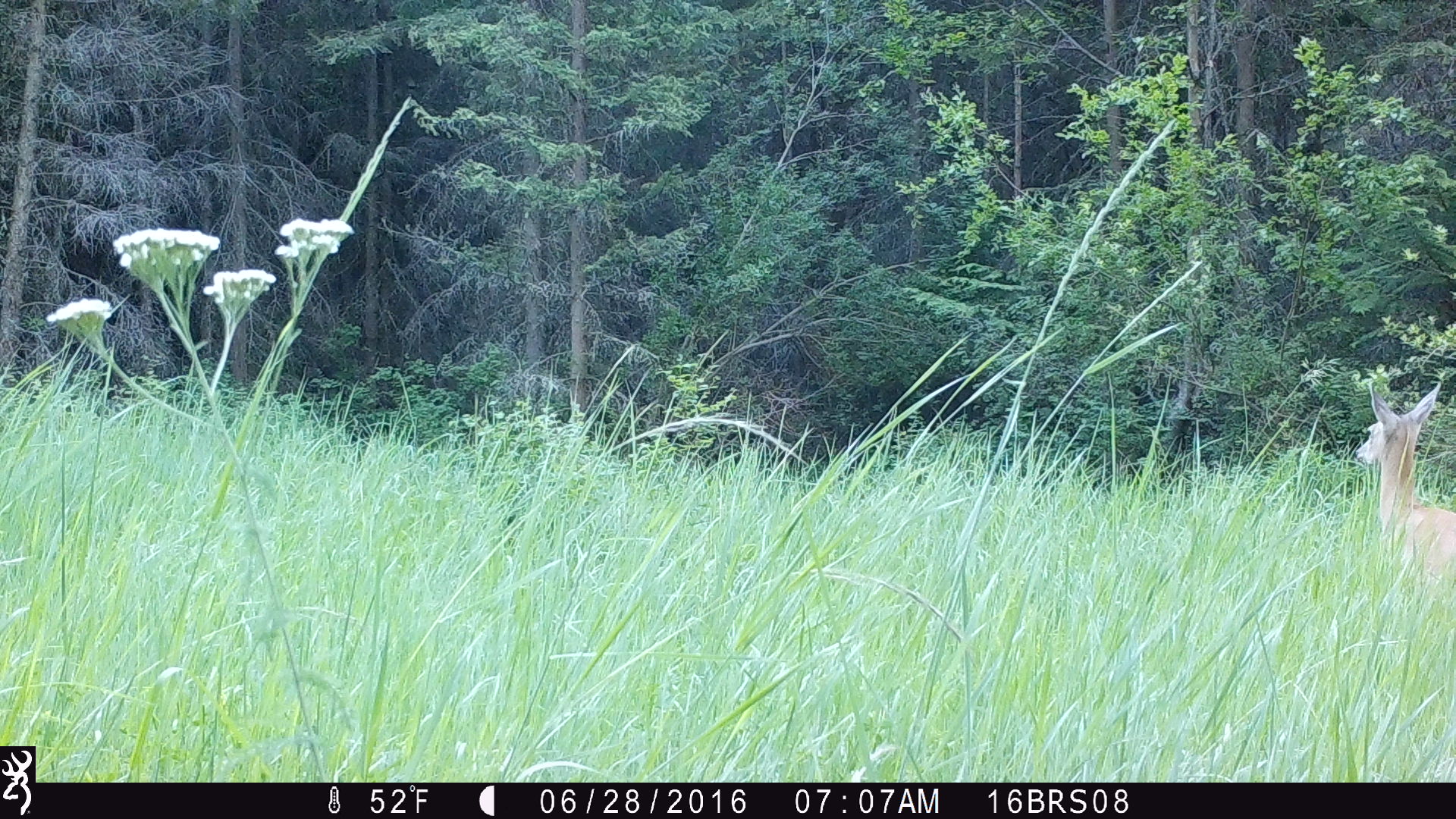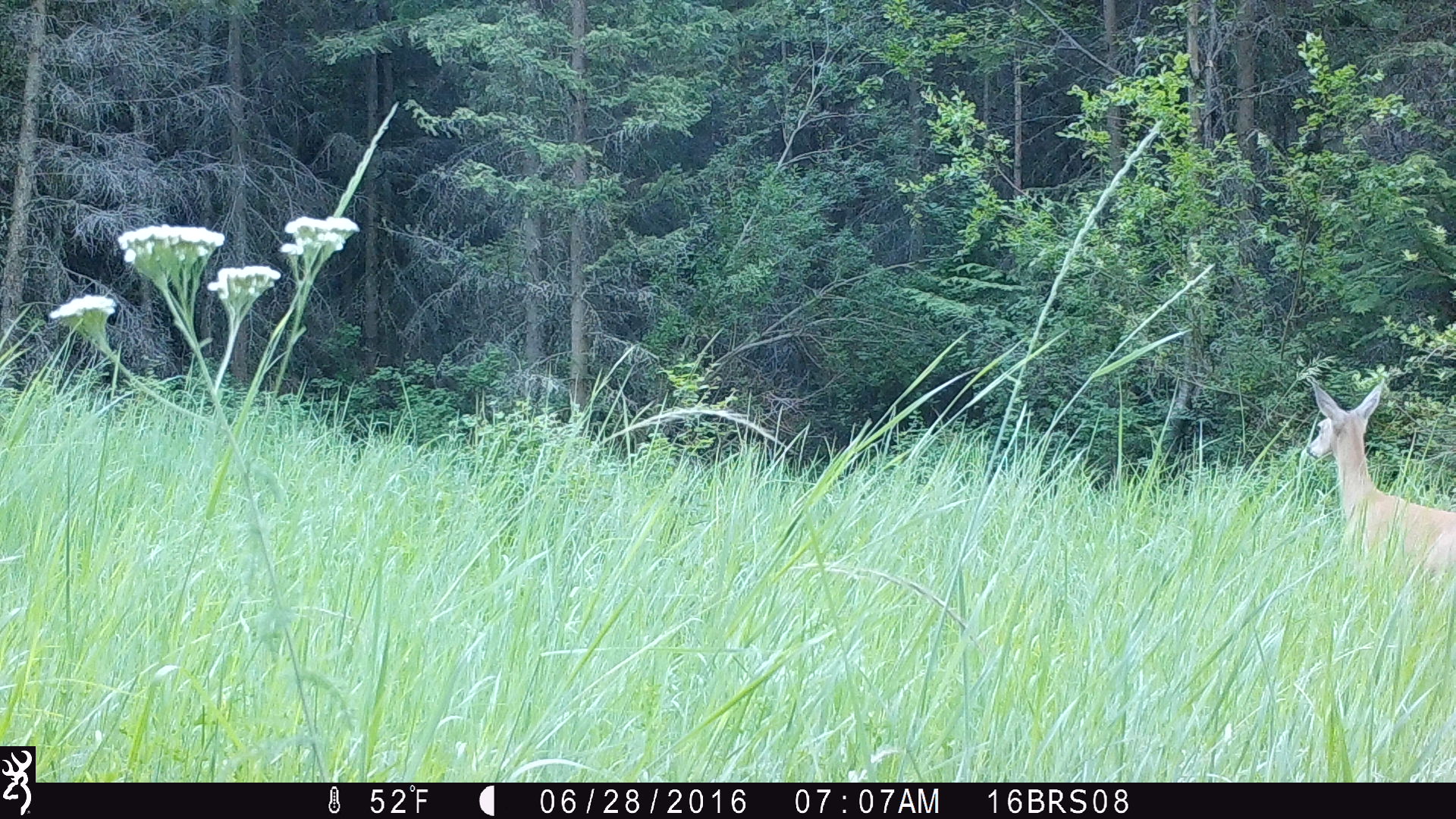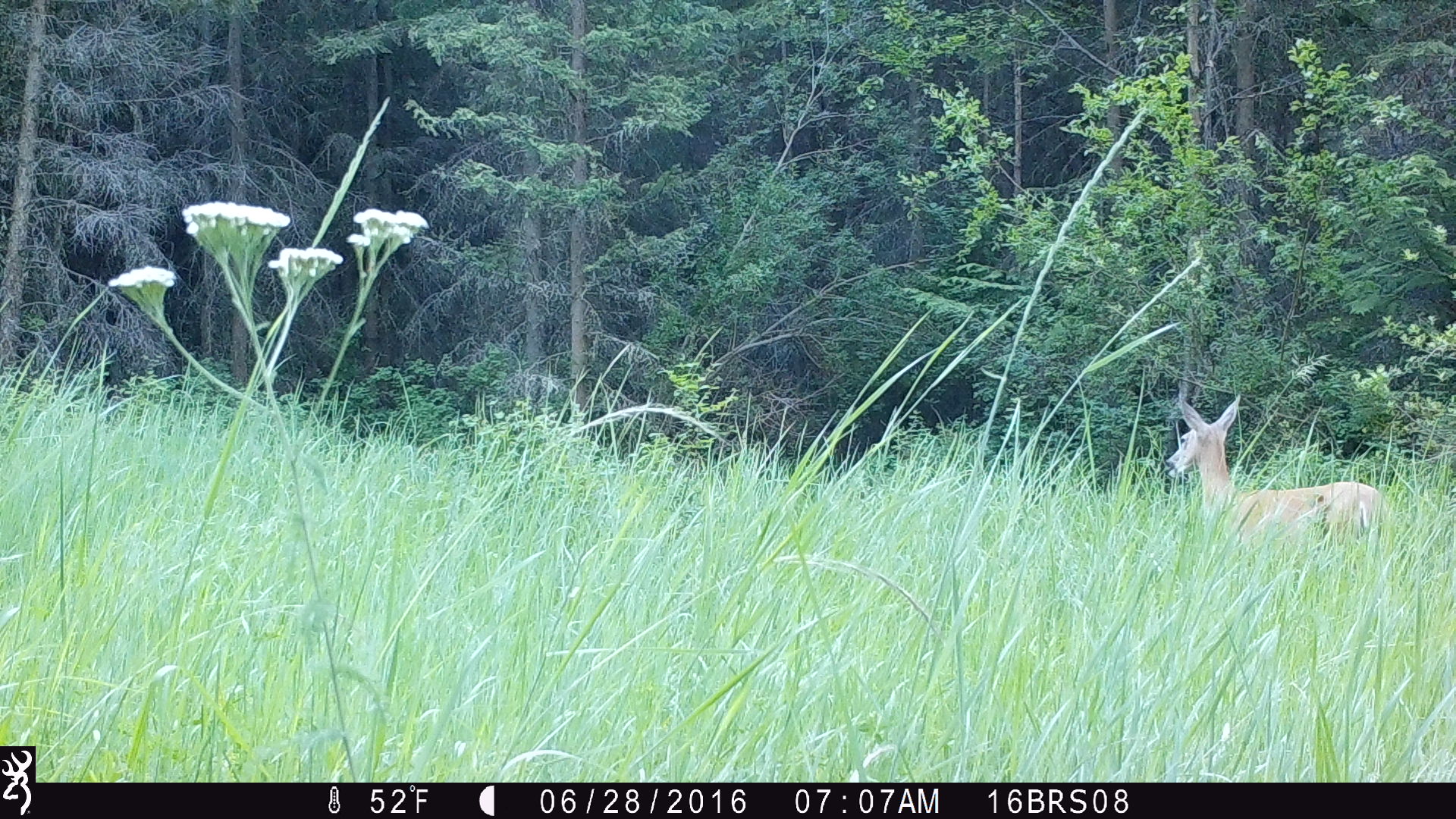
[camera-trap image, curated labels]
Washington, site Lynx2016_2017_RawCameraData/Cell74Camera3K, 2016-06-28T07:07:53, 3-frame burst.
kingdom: Animalia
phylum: Chordata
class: Mammalia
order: Artiodactyla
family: Cervidae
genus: Odocoileus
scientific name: Odocoileus virginianus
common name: white-tailed deer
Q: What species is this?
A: Odocoileus virginianus (white-tailed deer).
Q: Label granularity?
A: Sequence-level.